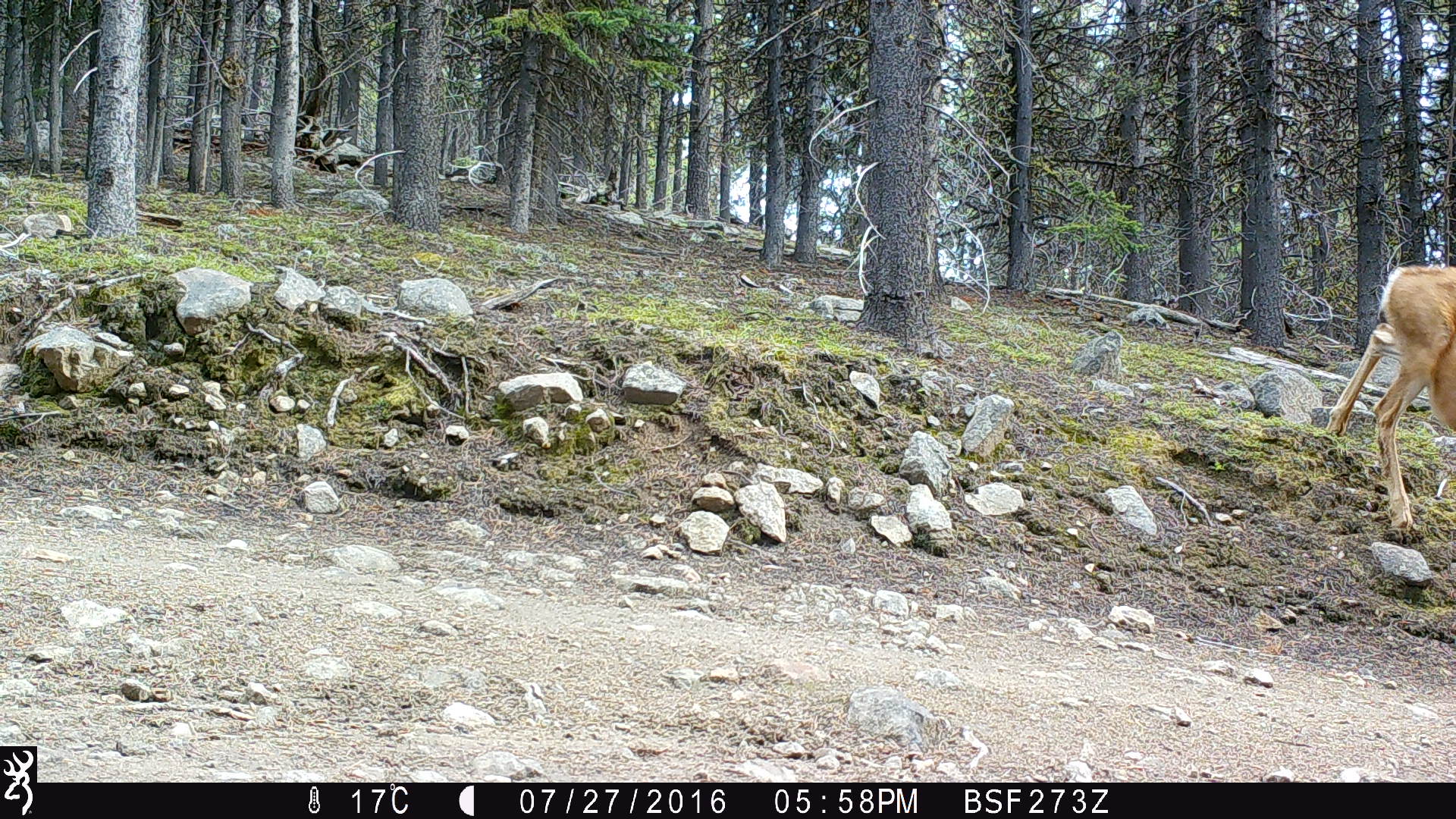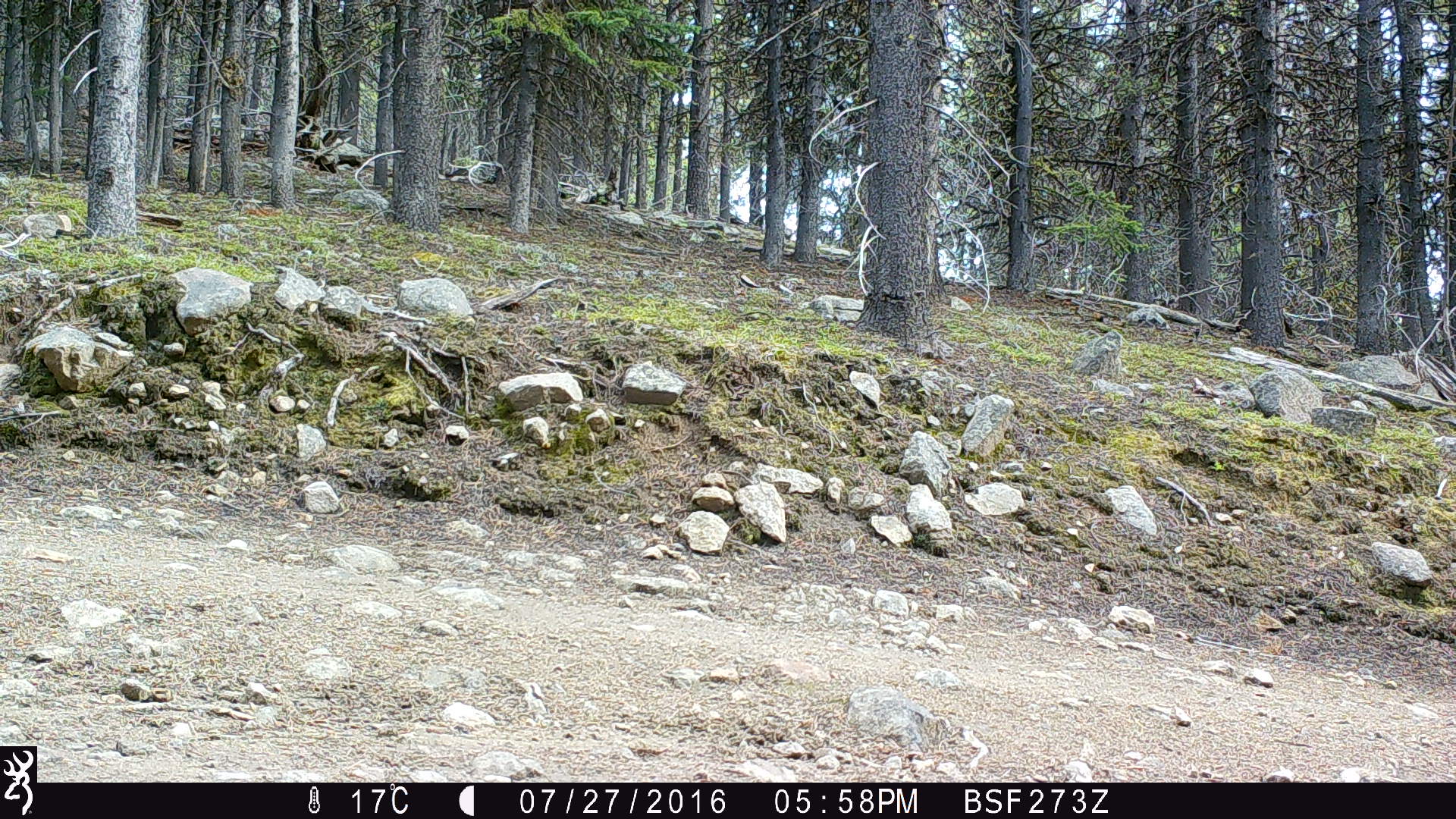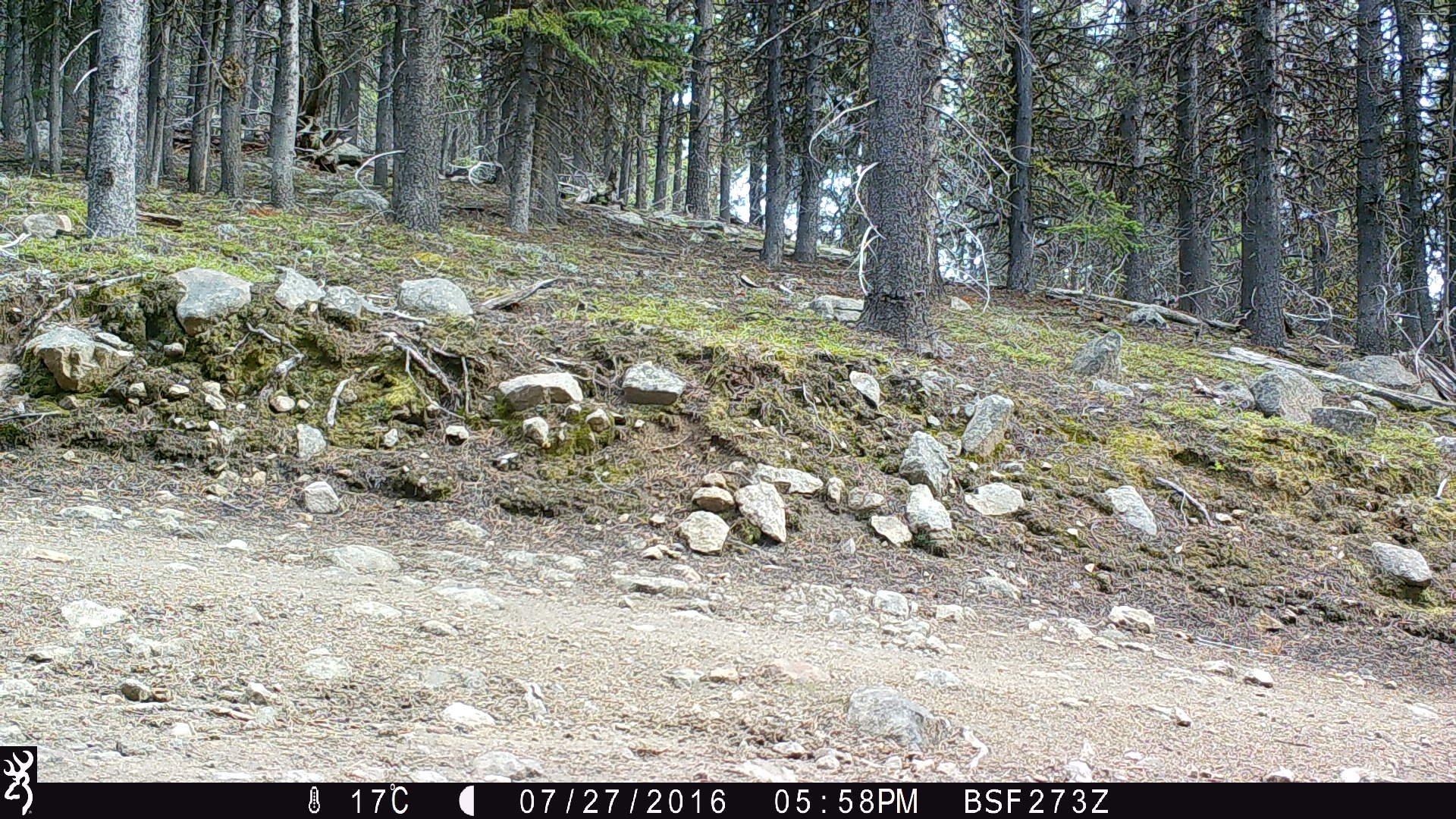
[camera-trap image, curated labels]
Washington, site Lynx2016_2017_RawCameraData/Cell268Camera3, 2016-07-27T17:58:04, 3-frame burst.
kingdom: Animalia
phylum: Chordata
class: Mammalia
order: Artiodactyla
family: Cervidae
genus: Odocoileus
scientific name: Odocoileus hemionus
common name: mule deer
Odocoileus hemionus (mule deer). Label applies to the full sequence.